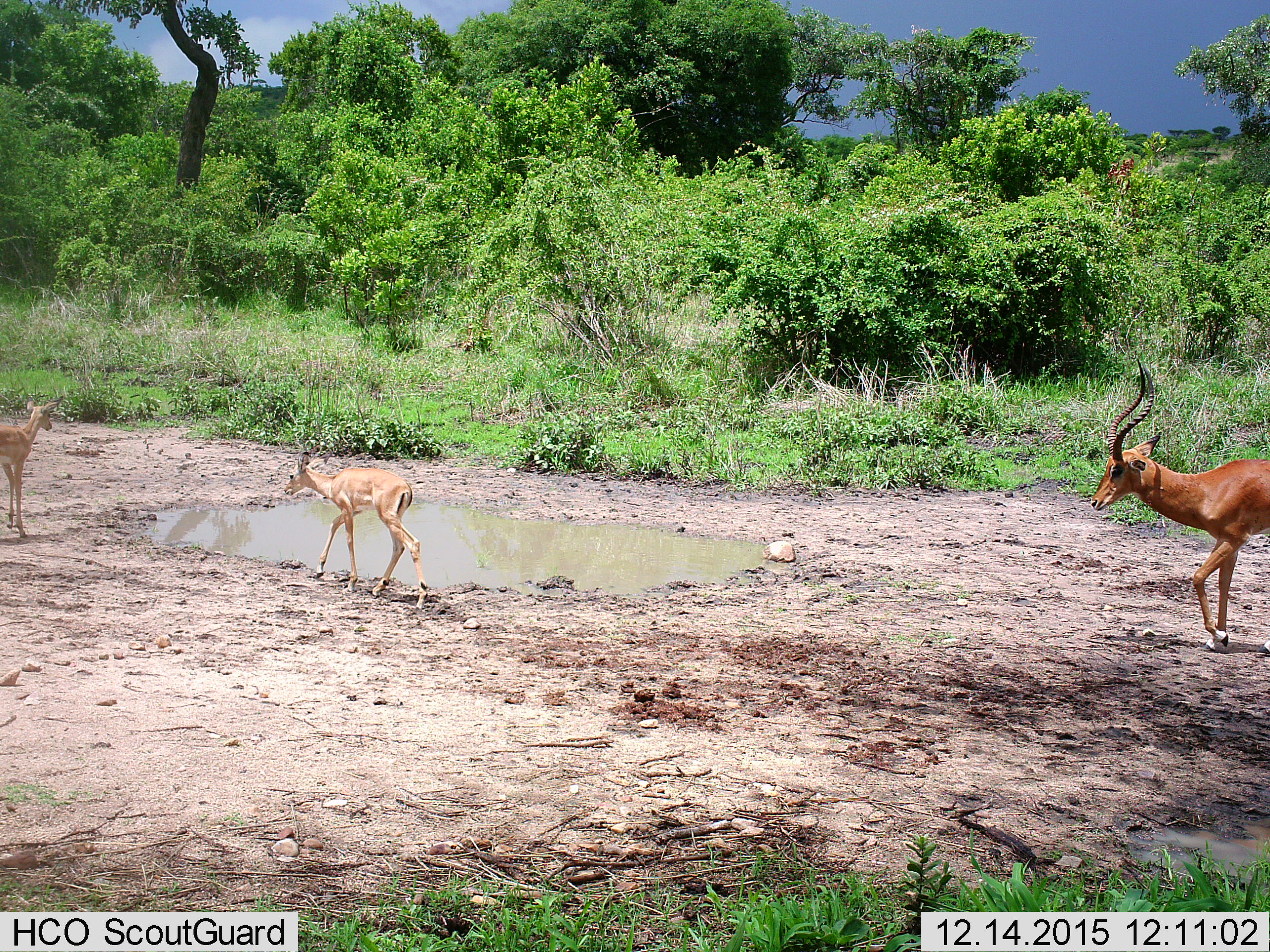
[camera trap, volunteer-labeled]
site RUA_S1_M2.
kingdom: Animalia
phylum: Chordata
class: Mammalia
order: Artiodactyla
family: Bovidae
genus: Aepyceros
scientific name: Aepyceros melampus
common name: impala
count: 3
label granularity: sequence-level